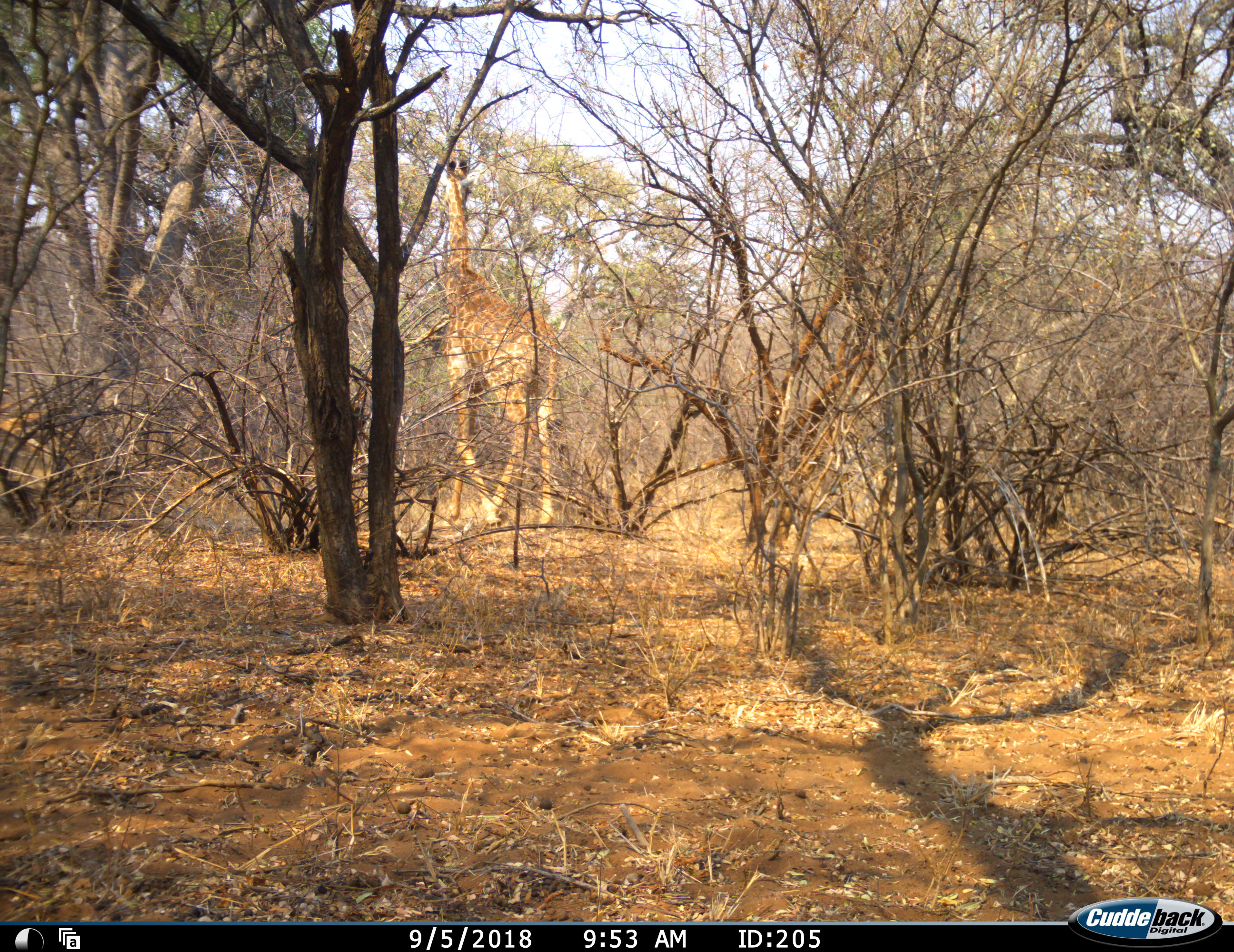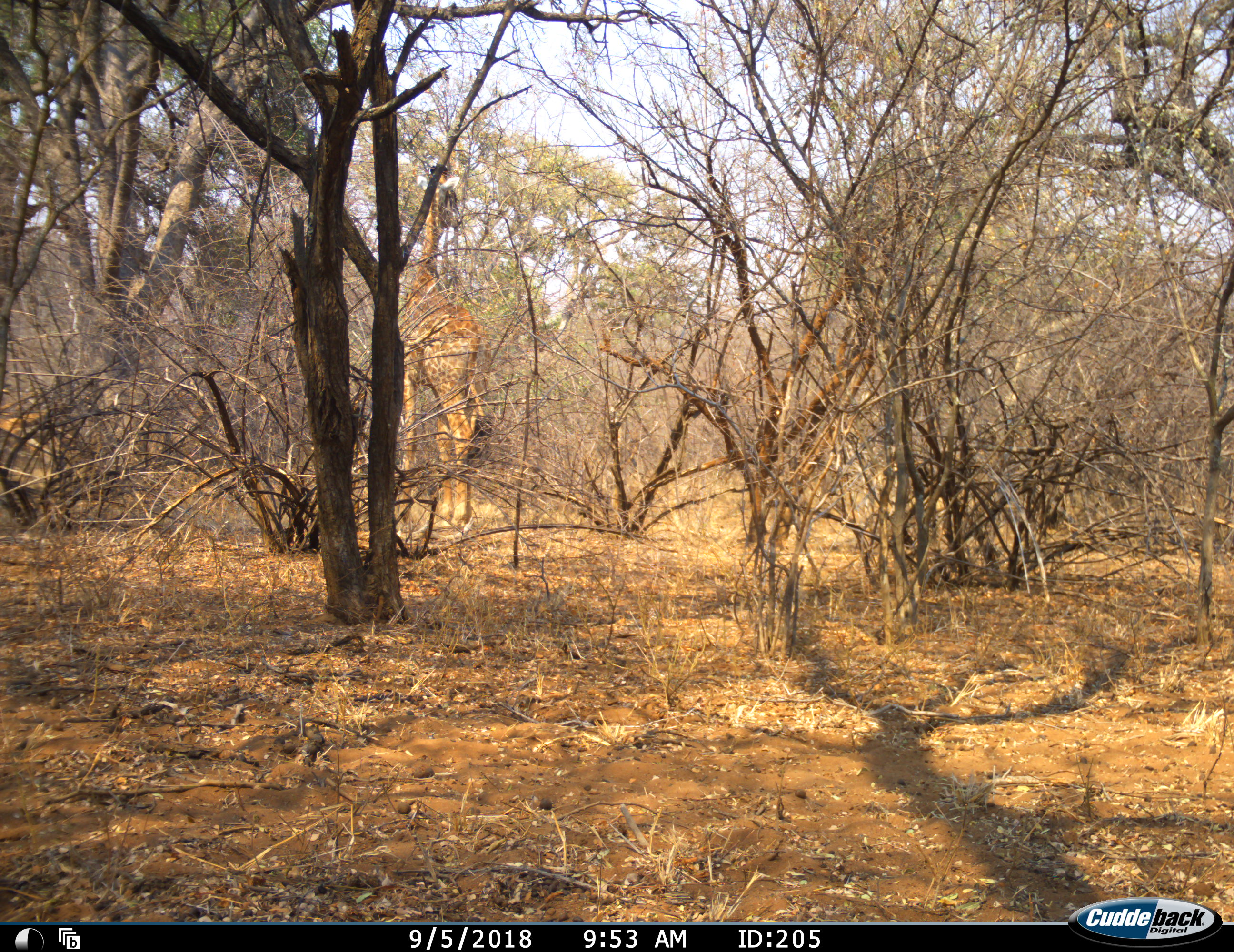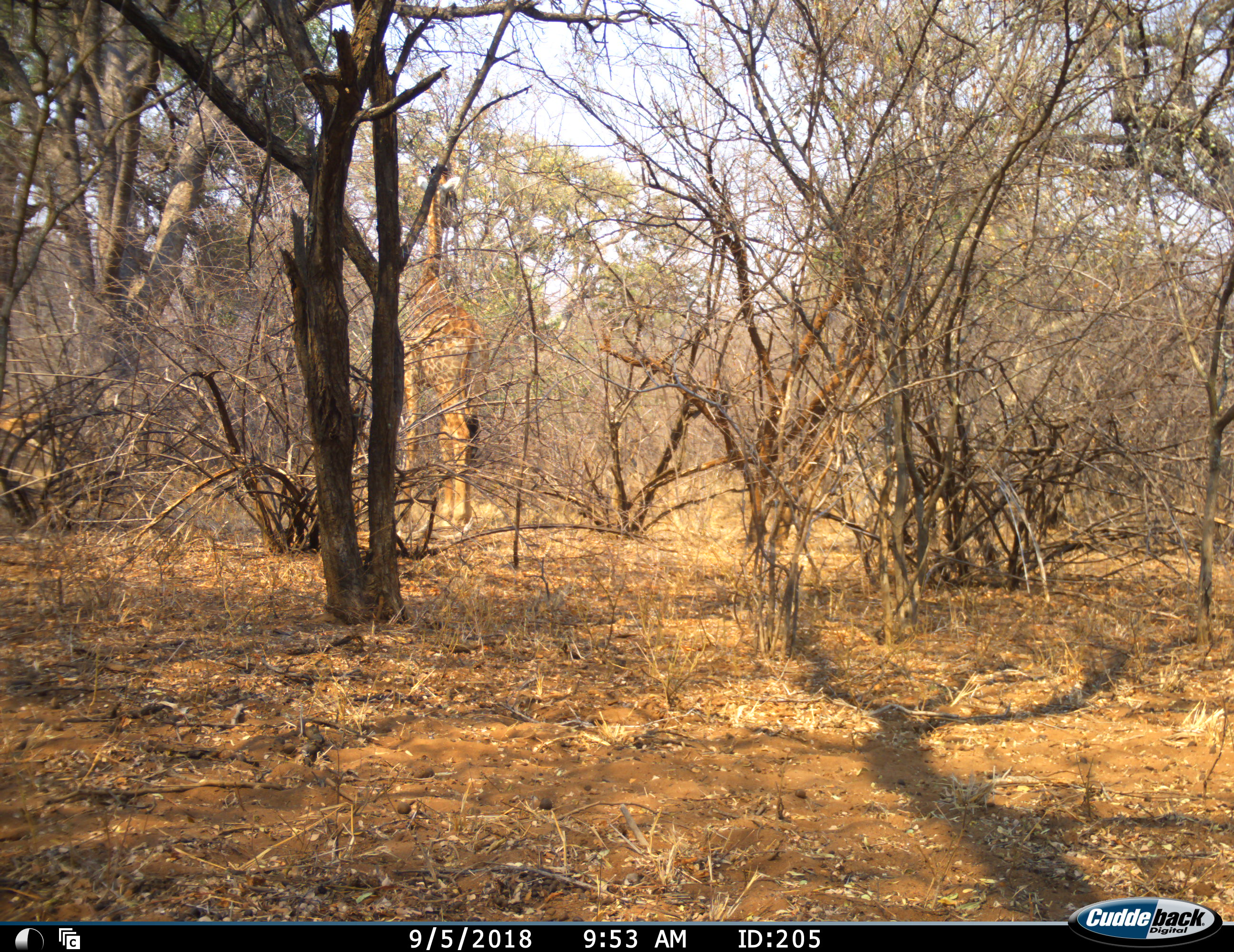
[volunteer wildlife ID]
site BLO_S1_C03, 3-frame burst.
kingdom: Animalia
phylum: Chordata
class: Mammalia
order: Artiodactyla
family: Giraffidae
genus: Giraffa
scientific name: Giraffa camelopardalis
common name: giraffe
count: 1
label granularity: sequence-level